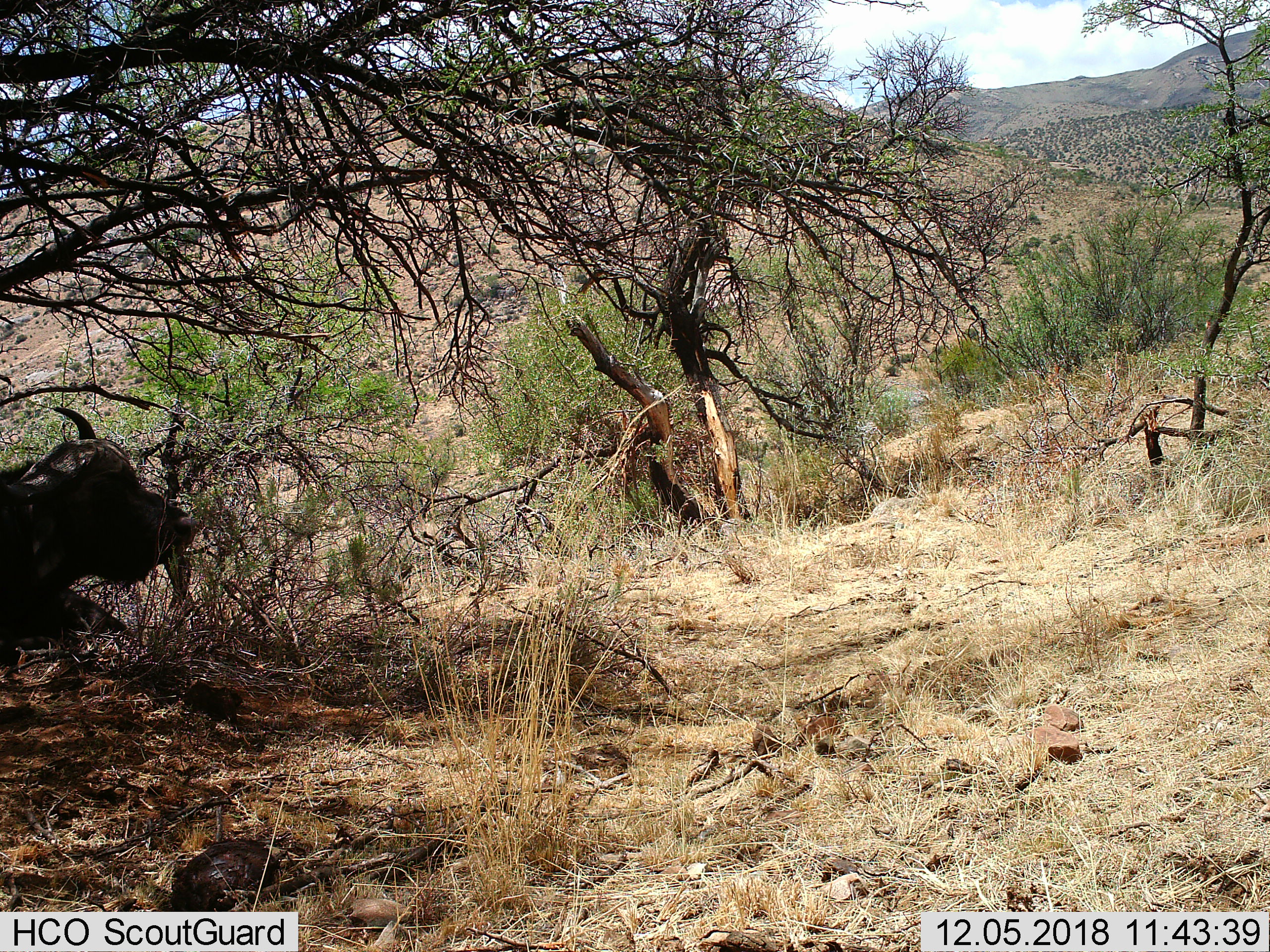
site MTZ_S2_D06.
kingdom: Animalia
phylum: Chordata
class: Mammalia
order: Artiodactyla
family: Bovidae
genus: Syncerus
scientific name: Syncerus caffer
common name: african buffalo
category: buffalo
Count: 1.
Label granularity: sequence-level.